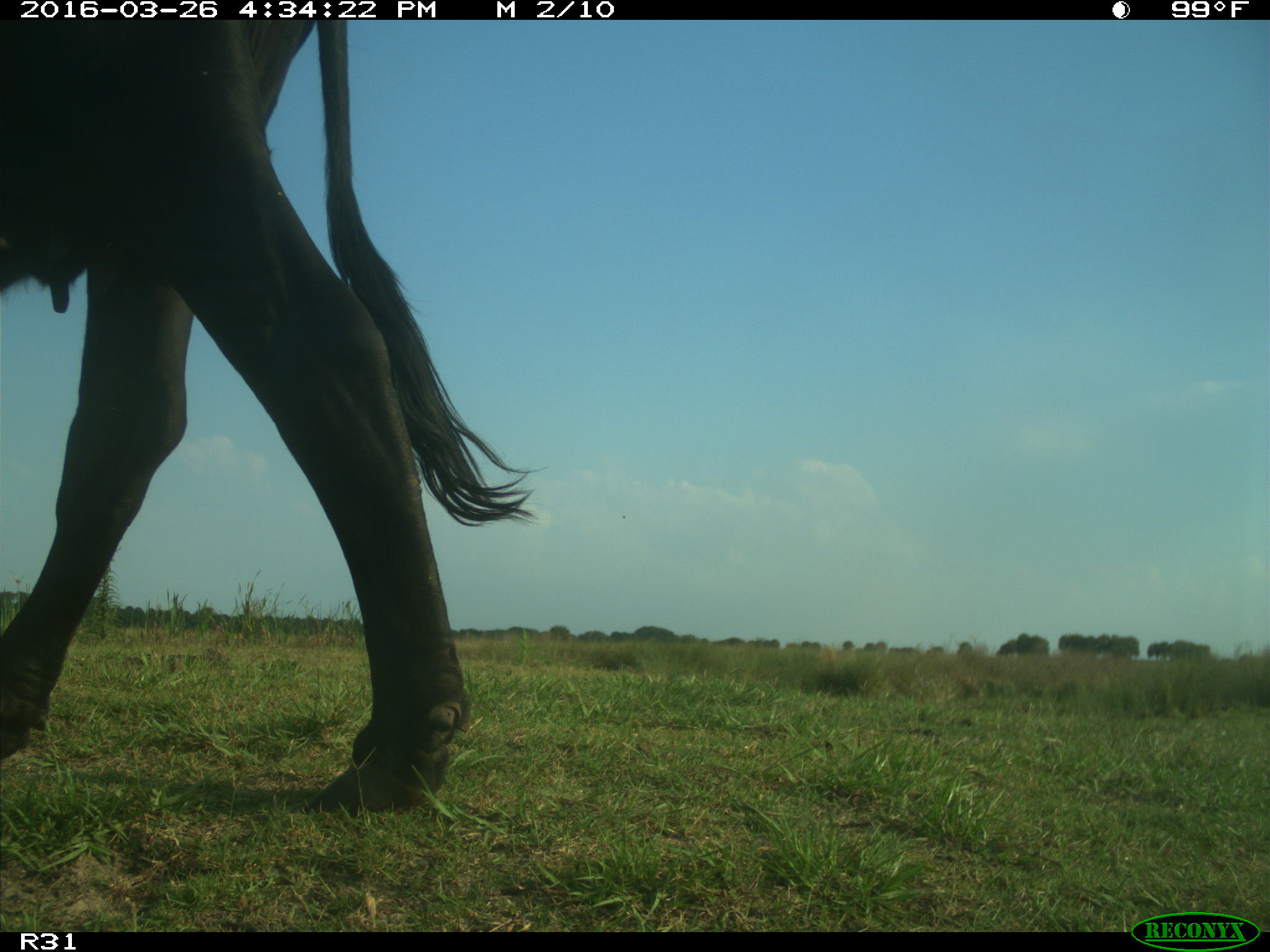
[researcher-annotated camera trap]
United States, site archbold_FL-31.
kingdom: Animalia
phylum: Chordata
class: Mammalia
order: Artiodactyla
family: Bovidae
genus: Bos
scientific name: Bos taurus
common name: domestic cow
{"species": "Bos taurus (domestic cow)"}